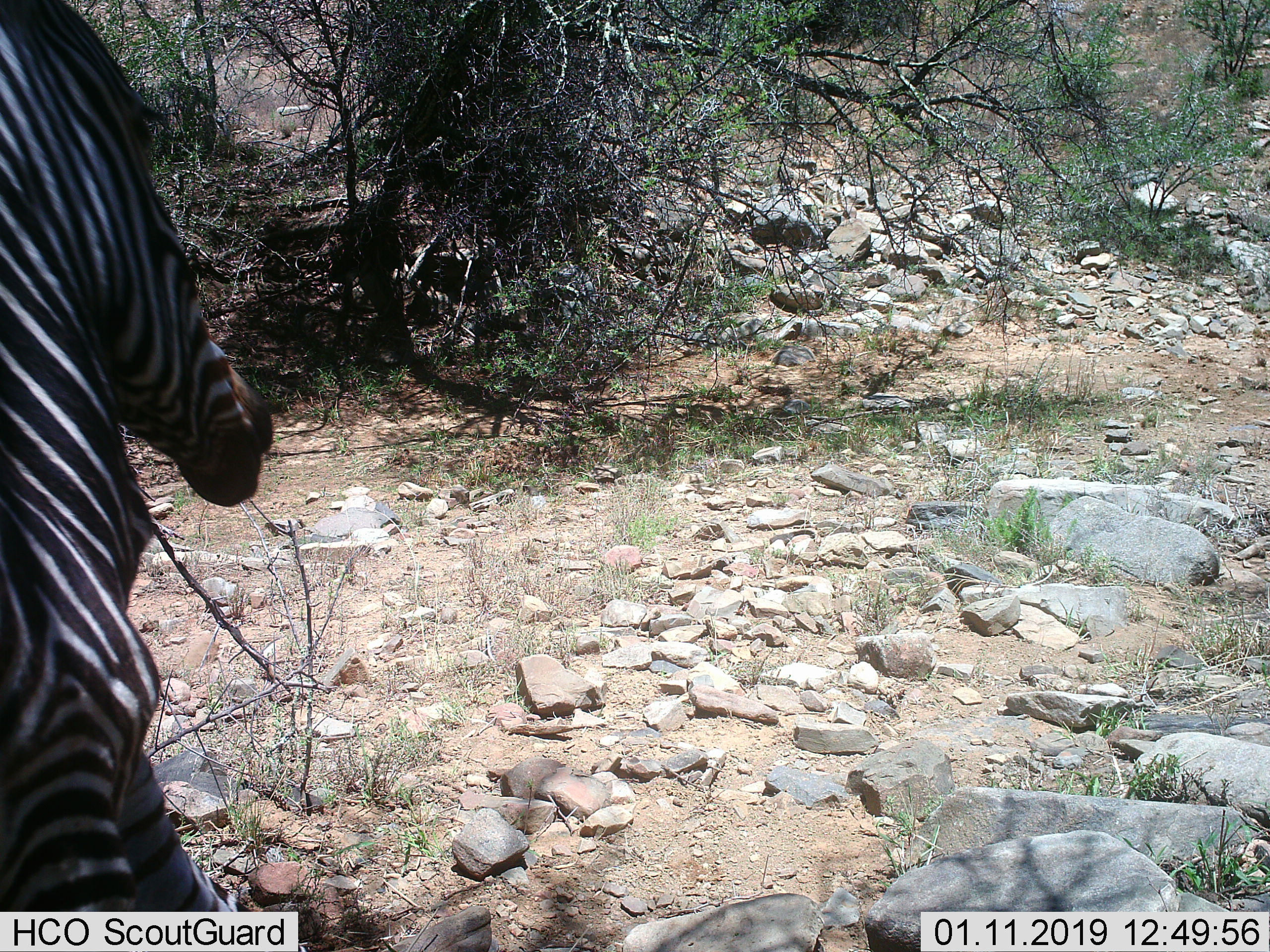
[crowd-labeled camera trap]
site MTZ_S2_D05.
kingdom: Animalia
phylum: Chordata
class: Mammalia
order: Perissodactyla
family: Equidae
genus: Equus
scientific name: Equus zebra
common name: mountain zebra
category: zebramountain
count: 1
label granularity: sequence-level